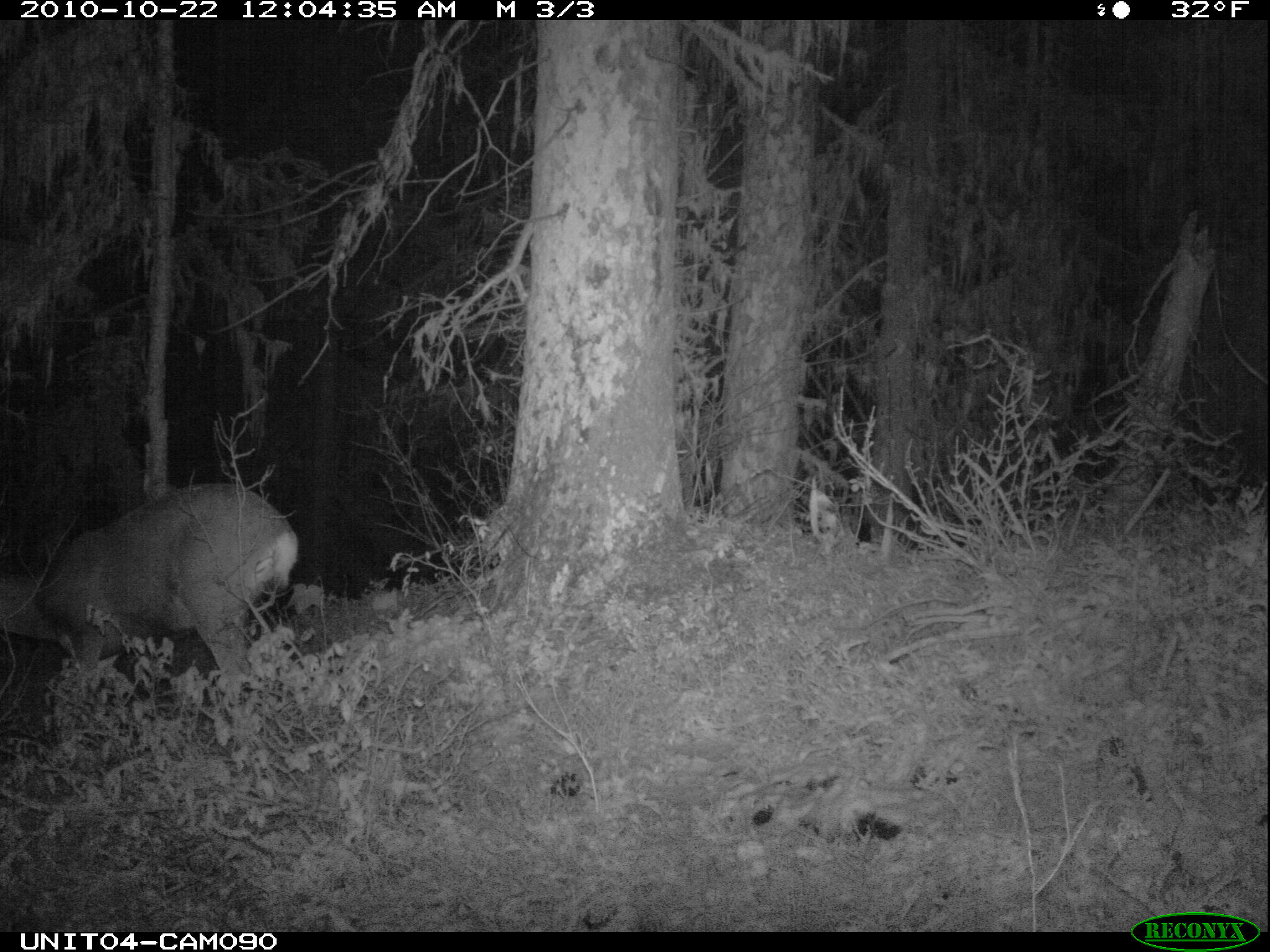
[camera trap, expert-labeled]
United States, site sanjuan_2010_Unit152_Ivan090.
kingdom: Animalia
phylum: Chordata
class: Mammalia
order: Artiodactyla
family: Cervidae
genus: Odocoileus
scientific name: Odocoileus hemionus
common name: mule deer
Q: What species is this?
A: Odocoileus hemionus (mule deer).